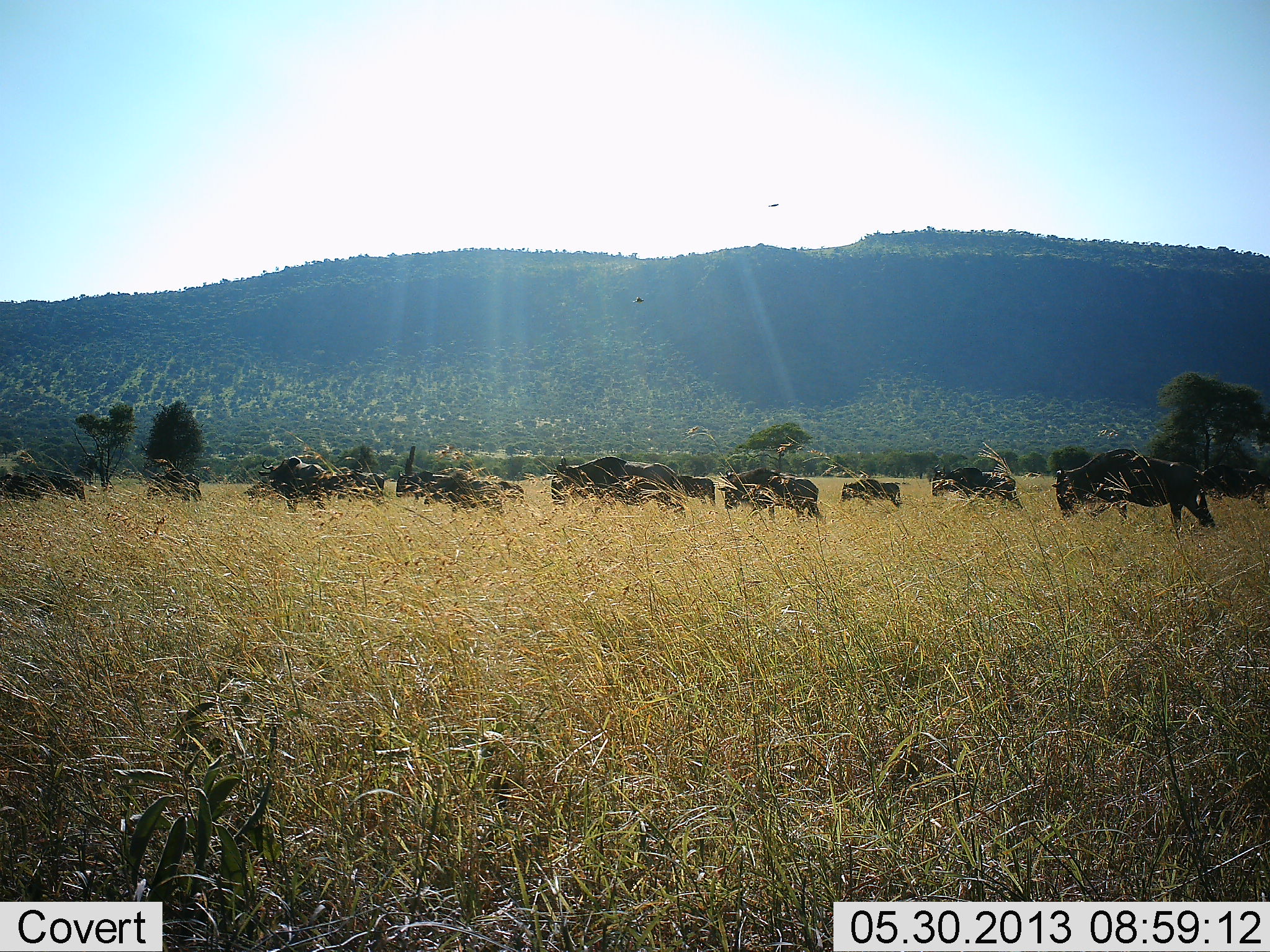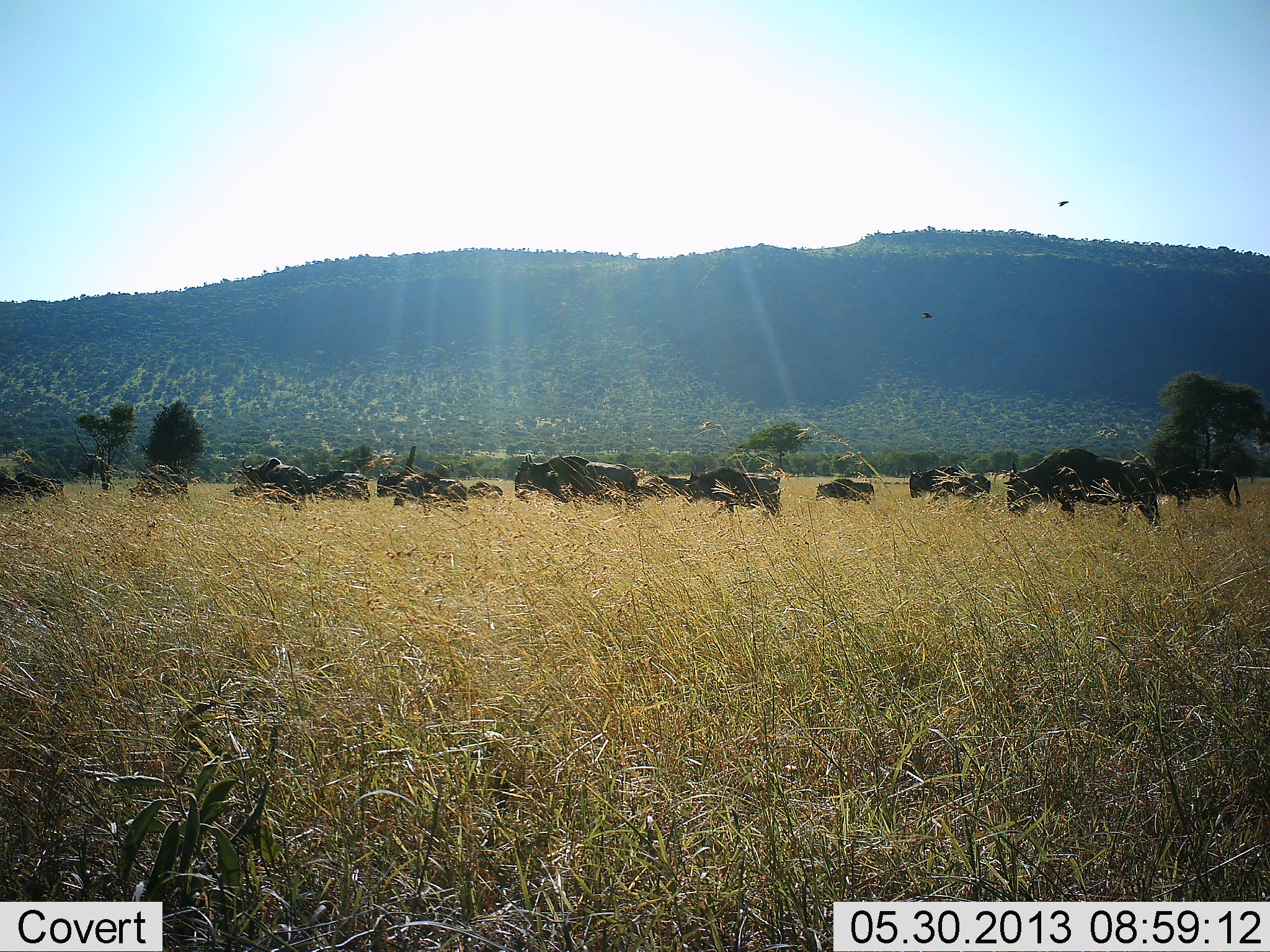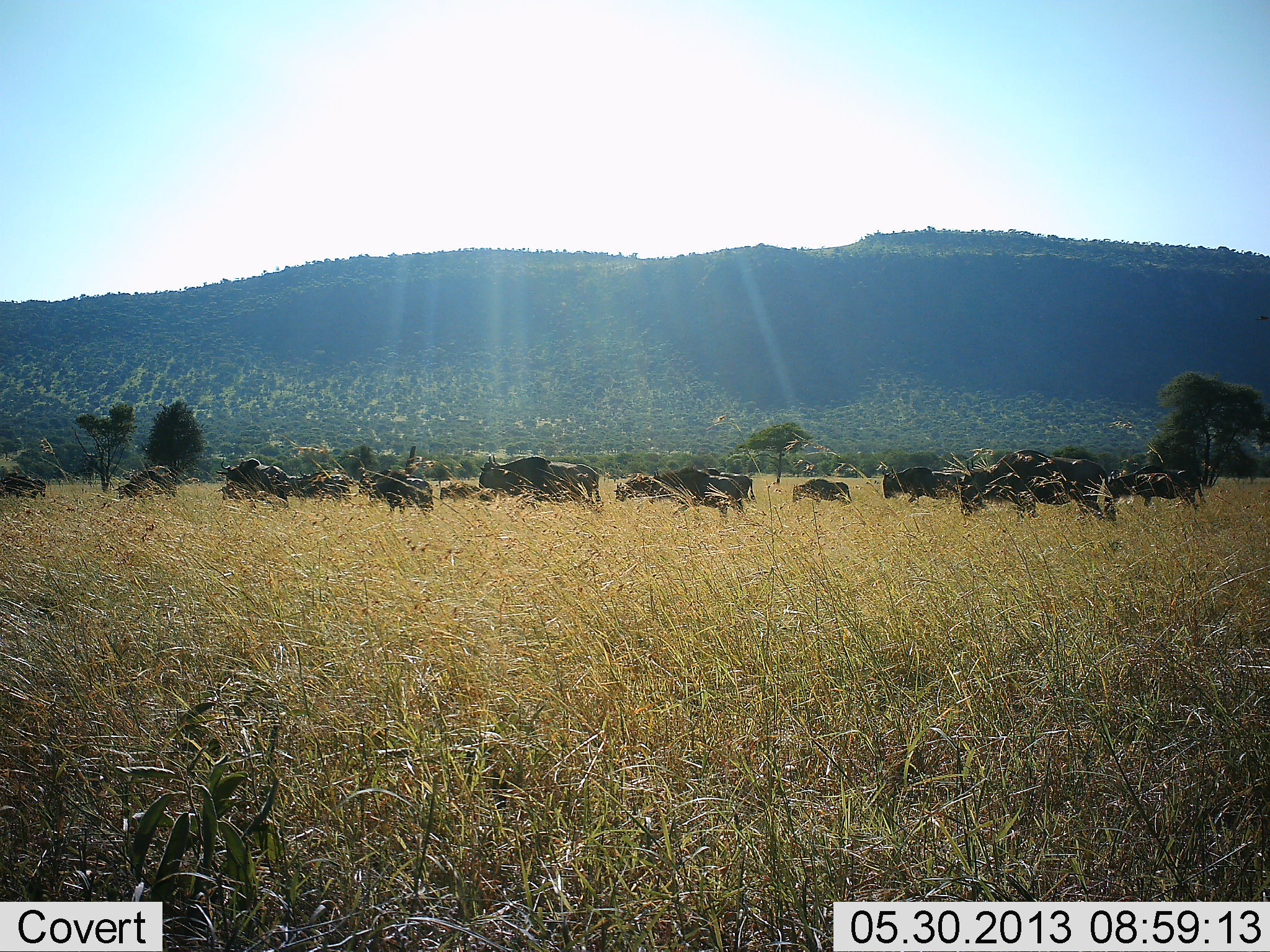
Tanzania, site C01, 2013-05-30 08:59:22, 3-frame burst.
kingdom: Animalia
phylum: Chordata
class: Mammalia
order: Artiodactyla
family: Bovidae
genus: Connochaetes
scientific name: Connochaetes taurinus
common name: blue wildebeest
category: wildebeest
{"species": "wildebeest (blue wildebeest) (Connochaetes taurinus)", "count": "11-50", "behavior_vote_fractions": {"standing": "19%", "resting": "6%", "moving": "88%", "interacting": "6%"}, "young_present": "25%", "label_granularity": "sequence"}